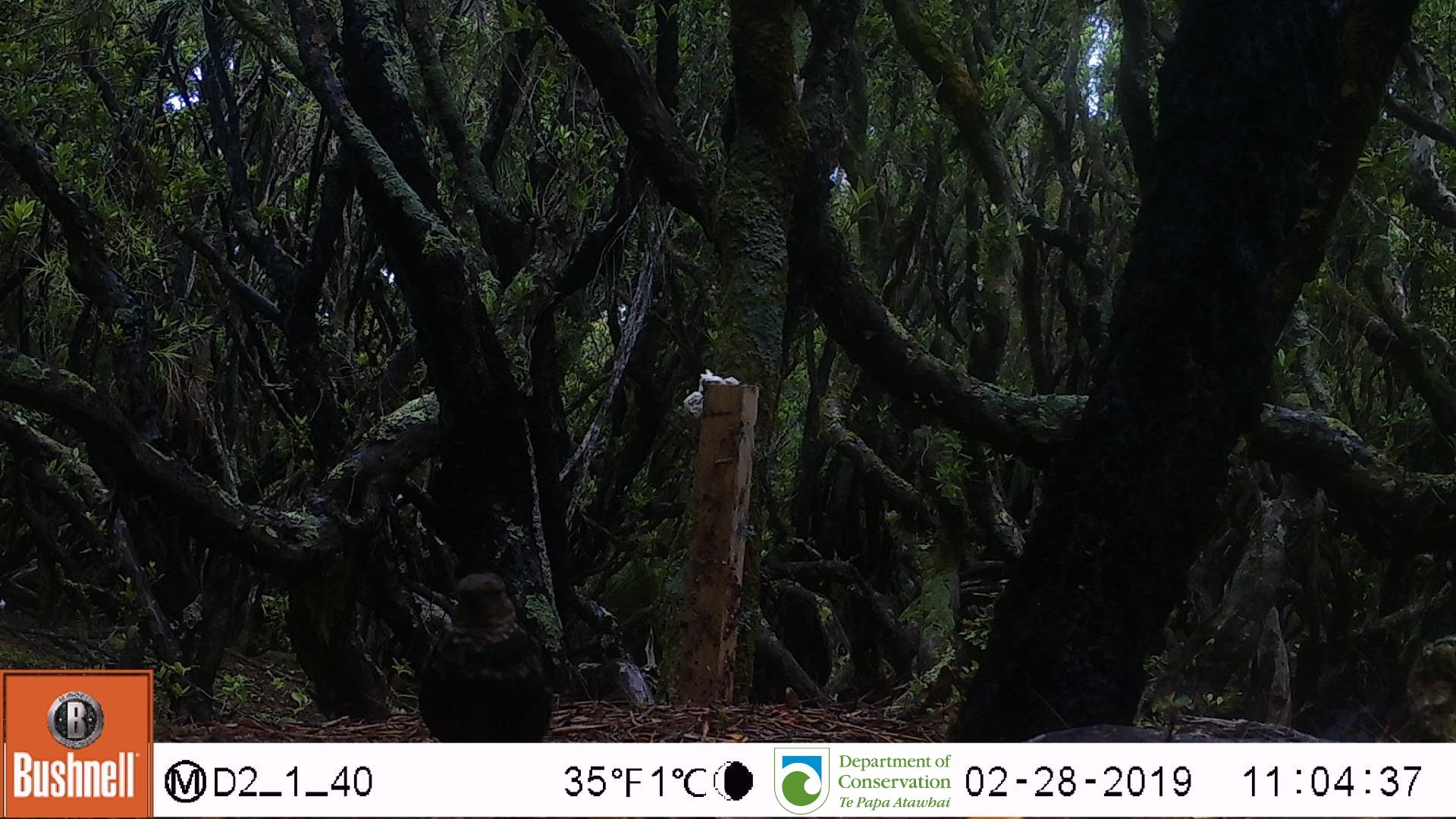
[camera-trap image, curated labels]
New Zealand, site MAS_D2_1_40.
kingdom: Animalia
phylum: Chordata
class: Aves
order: Passeriformes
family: Turdidae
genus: Turdus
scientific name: Turdus merula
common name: eurasian blackbird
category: blackbird